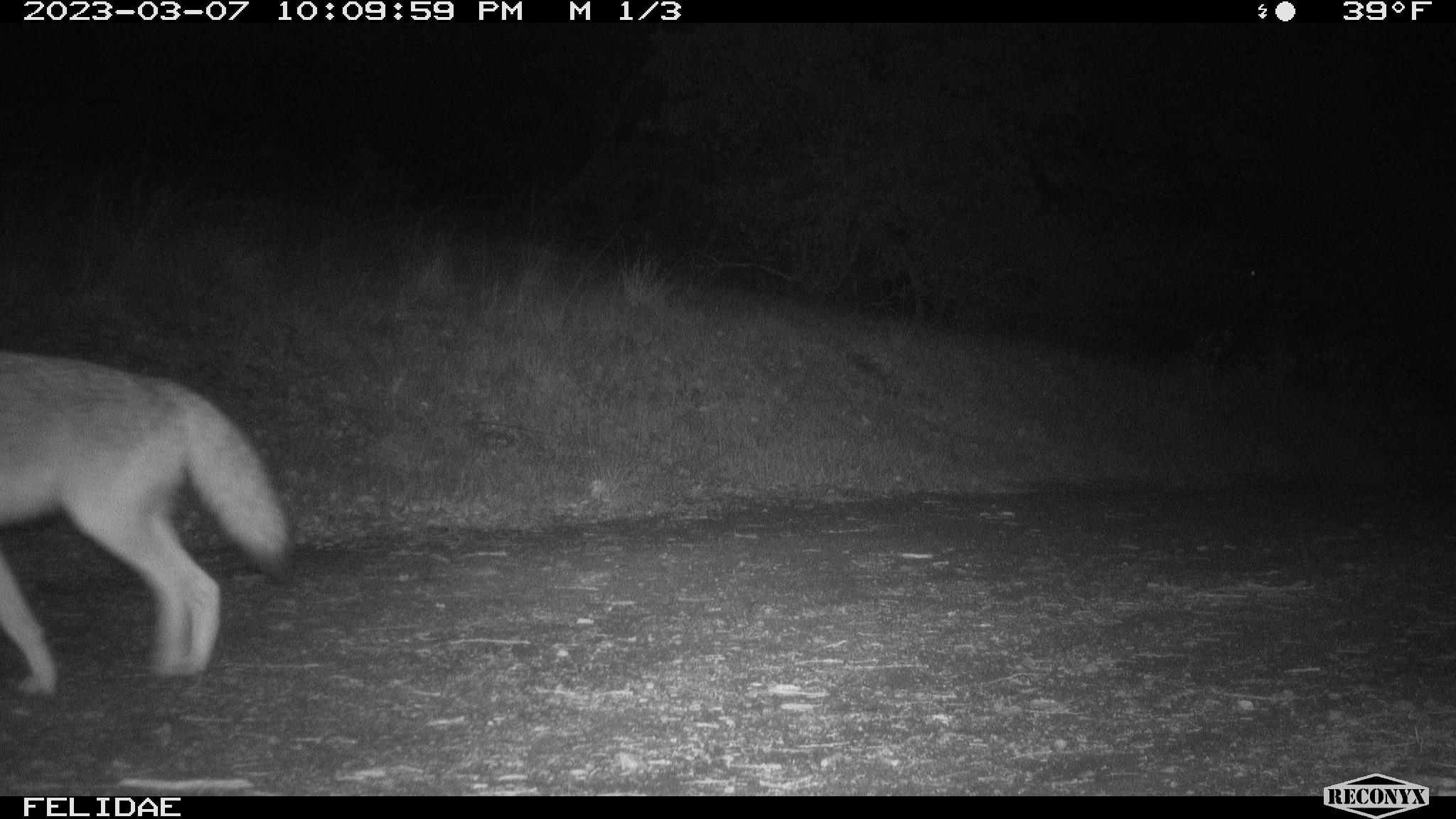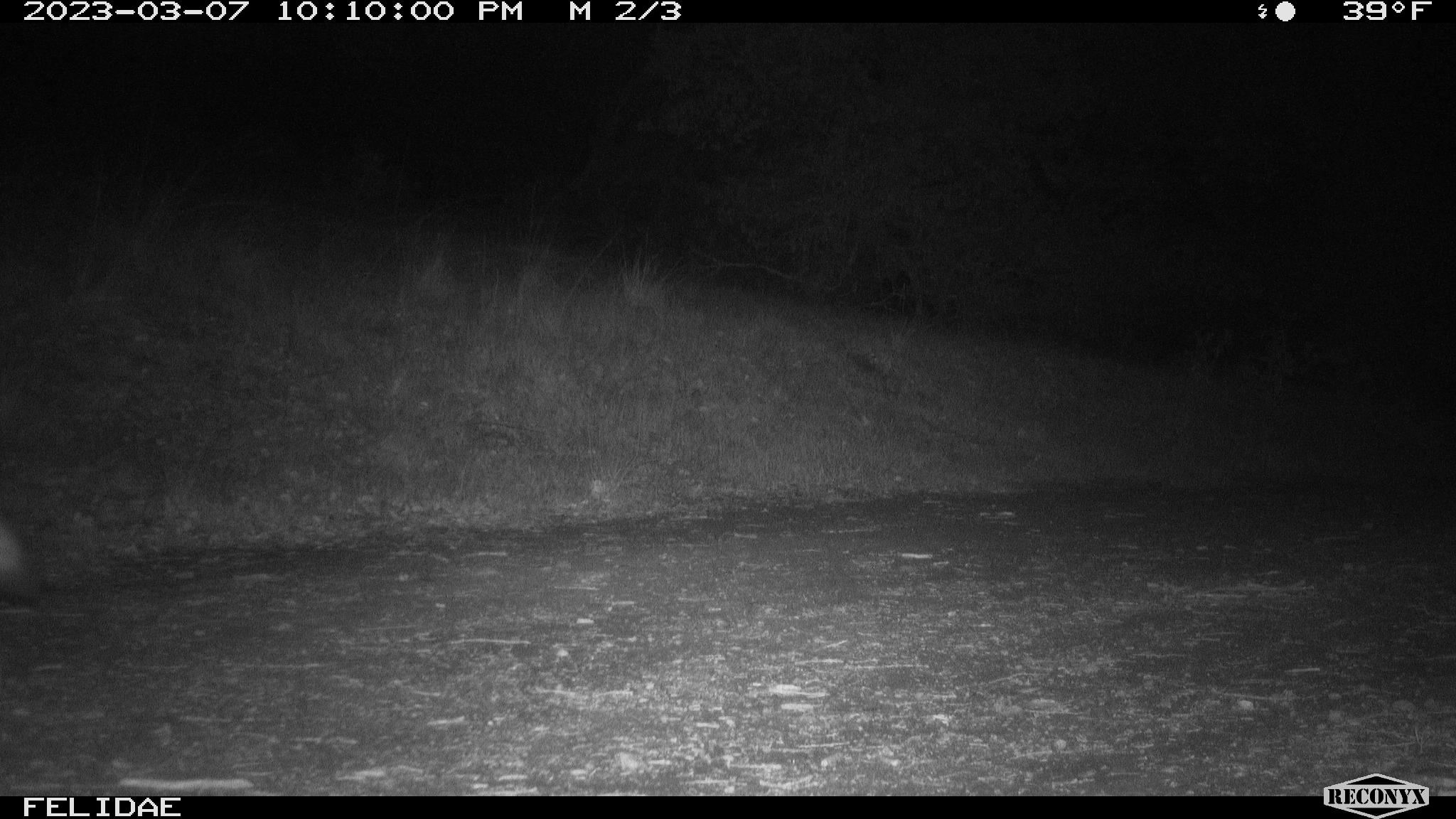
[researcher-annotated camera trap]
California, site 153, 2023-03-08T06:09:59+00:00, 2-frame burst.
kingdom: Animalia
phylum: Chordata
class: Mammalia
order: Carnivora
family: Canidae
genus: Canis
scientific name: Canis latrans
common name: coyote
Coyote (Canis latrans).